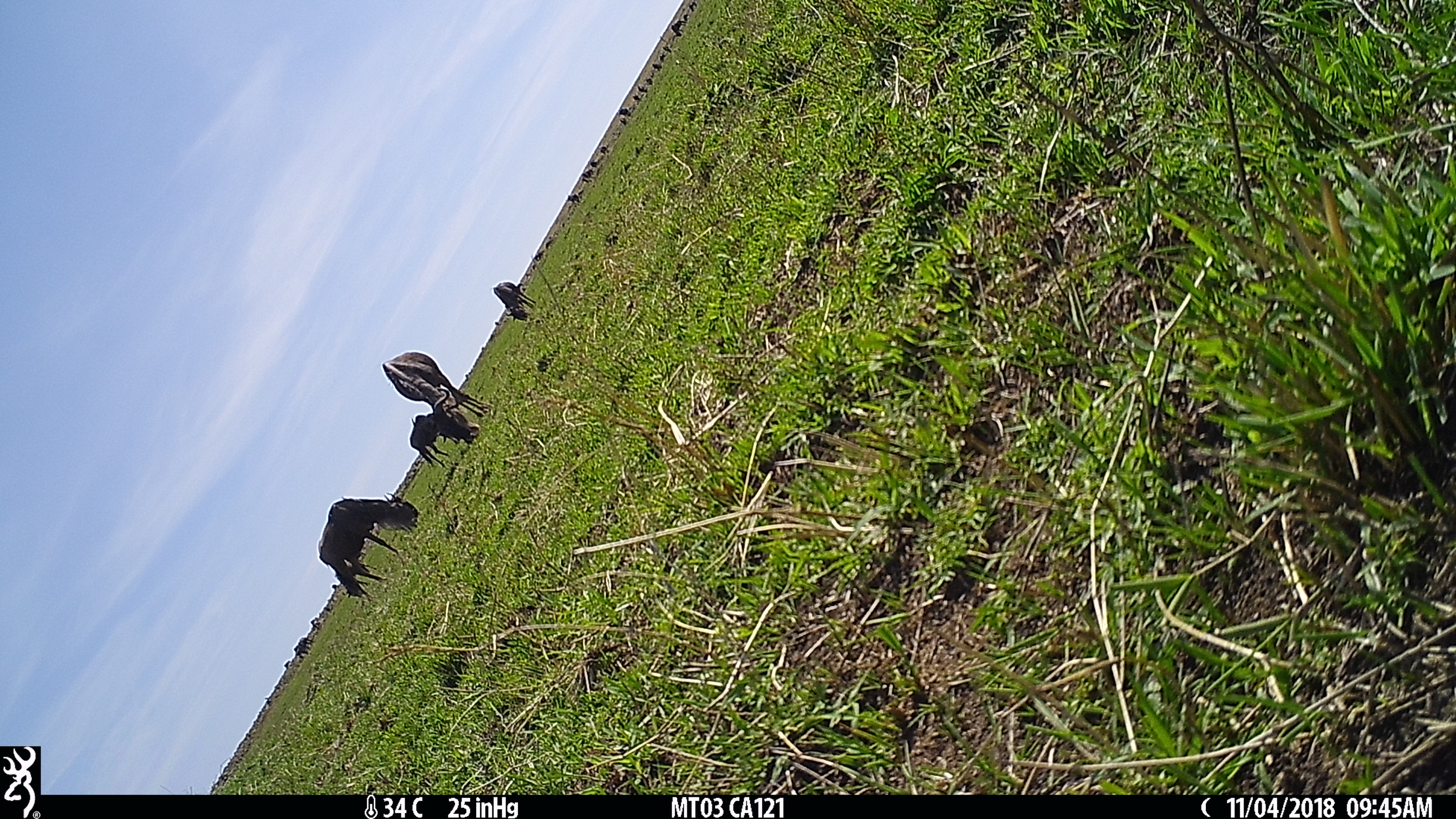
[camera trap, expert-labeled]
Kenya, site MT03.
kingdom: Animalia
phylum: Chordata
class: Mammalia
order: Artiodactyla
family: Bovidae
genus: Connochaetes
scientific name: Connochaetes taurinus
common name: blue wildebeest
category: wildebeest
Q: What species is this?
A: Wildebeest (blue wildebeest) (Connochaetes taurinus).